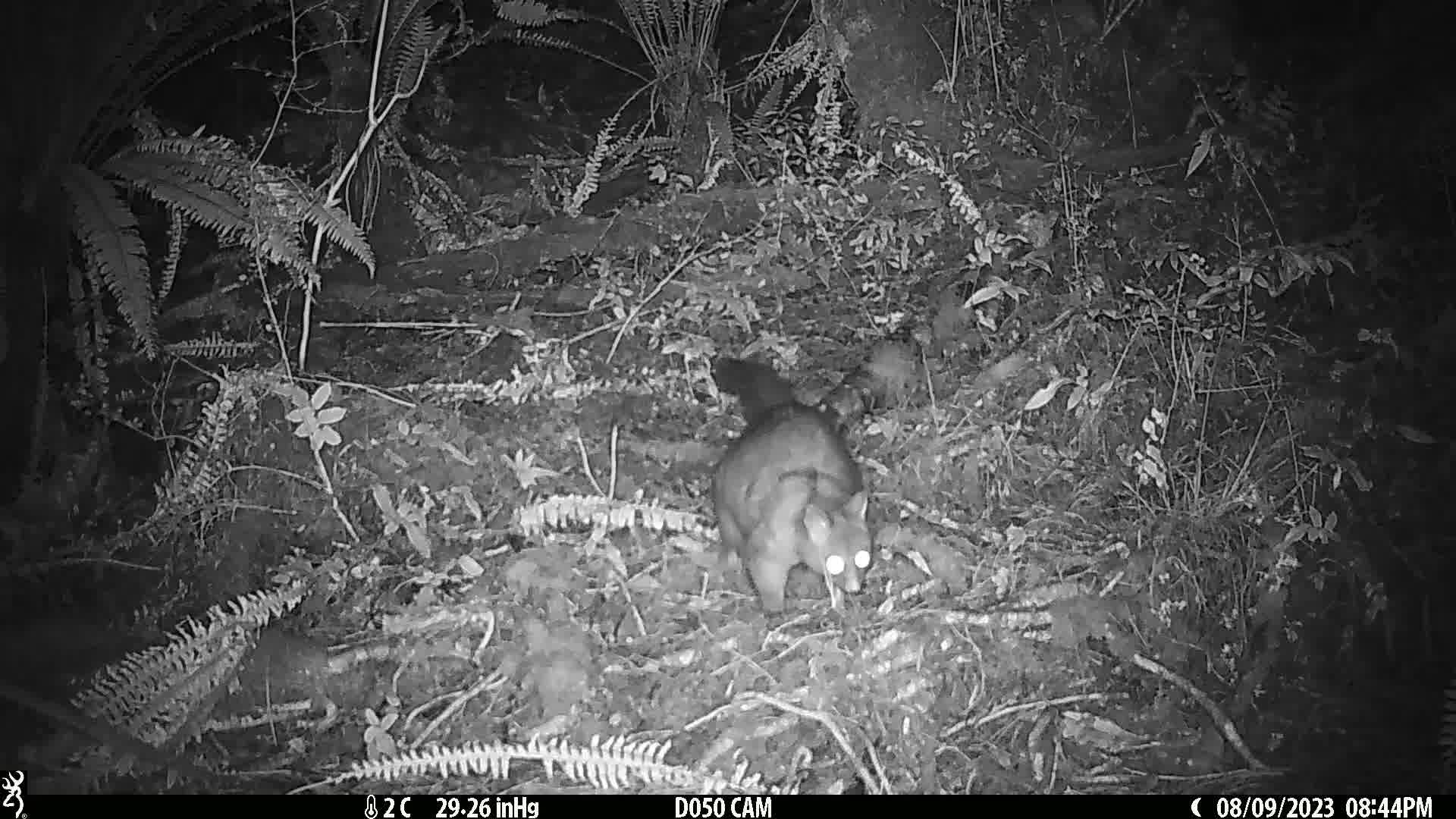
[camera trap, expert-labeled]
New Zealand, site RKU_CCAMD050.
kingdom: Animalia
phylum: Chordata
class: Mammalia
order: Diprotodontia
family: Phalangeridae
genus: Trichosurus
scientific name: Trichosurus vulpecula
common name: common brushtail possum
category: possum